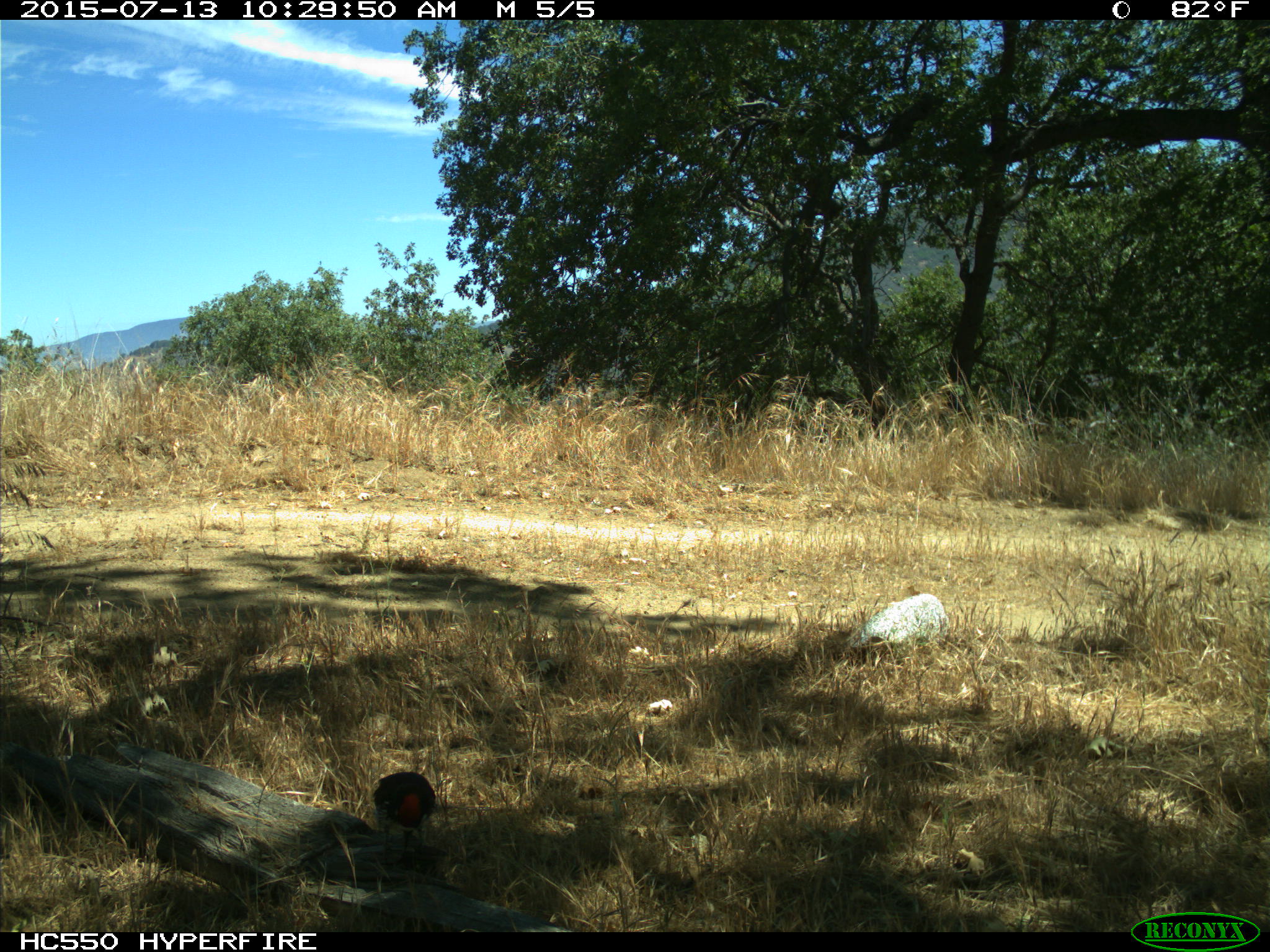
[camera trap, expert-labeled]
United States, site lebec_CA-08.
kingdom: Animalia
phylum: Chordata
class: Aves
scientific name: Aves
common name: birds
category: unidentified bird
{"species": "unidentified bird (birds) (Aves)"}